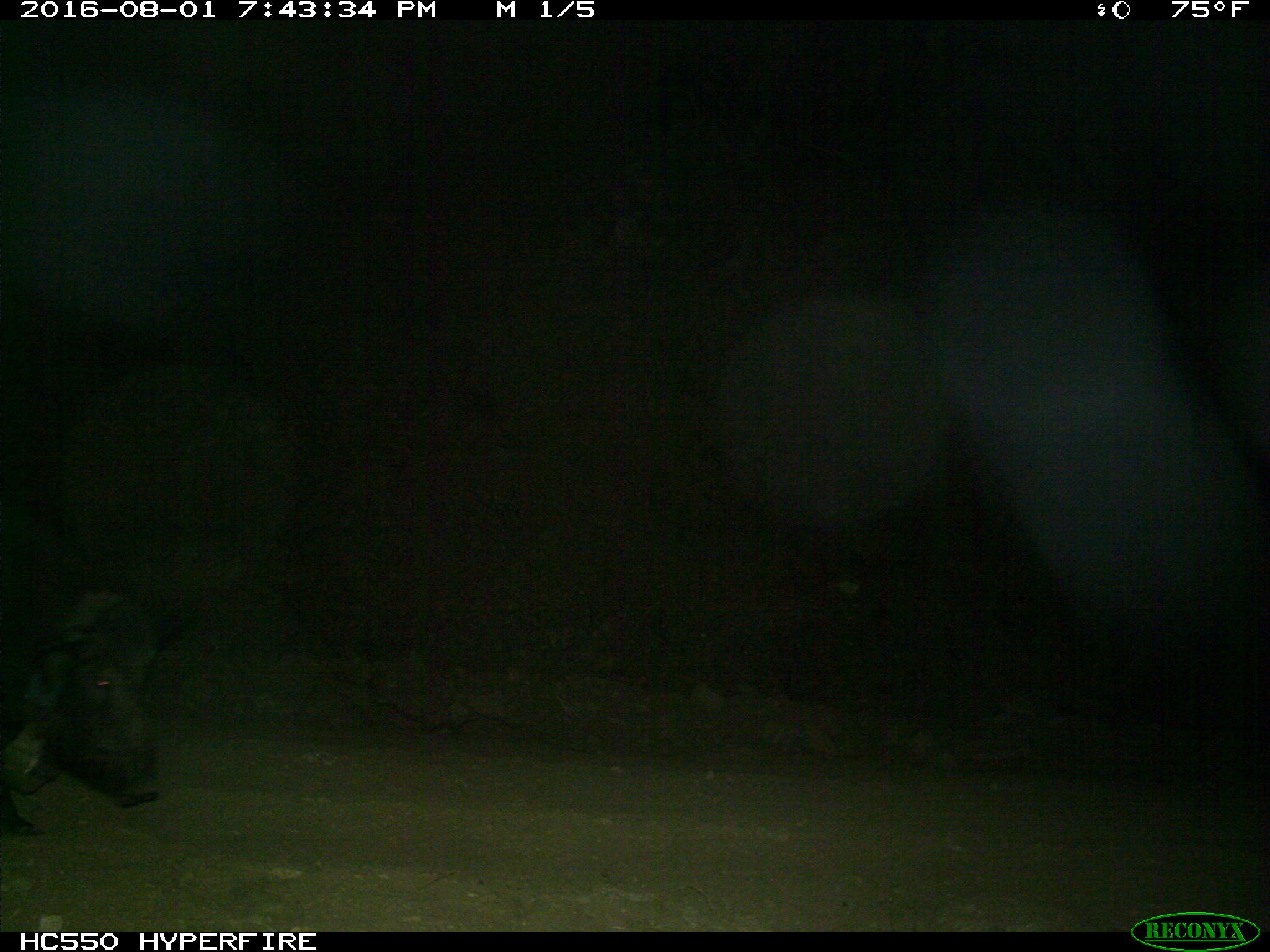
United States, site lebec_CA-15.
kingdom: Animalia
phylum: Chordata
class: Mammalia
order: Artiodactyla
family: Suidae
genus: Sus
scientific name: Sus scrofa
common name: wild boar